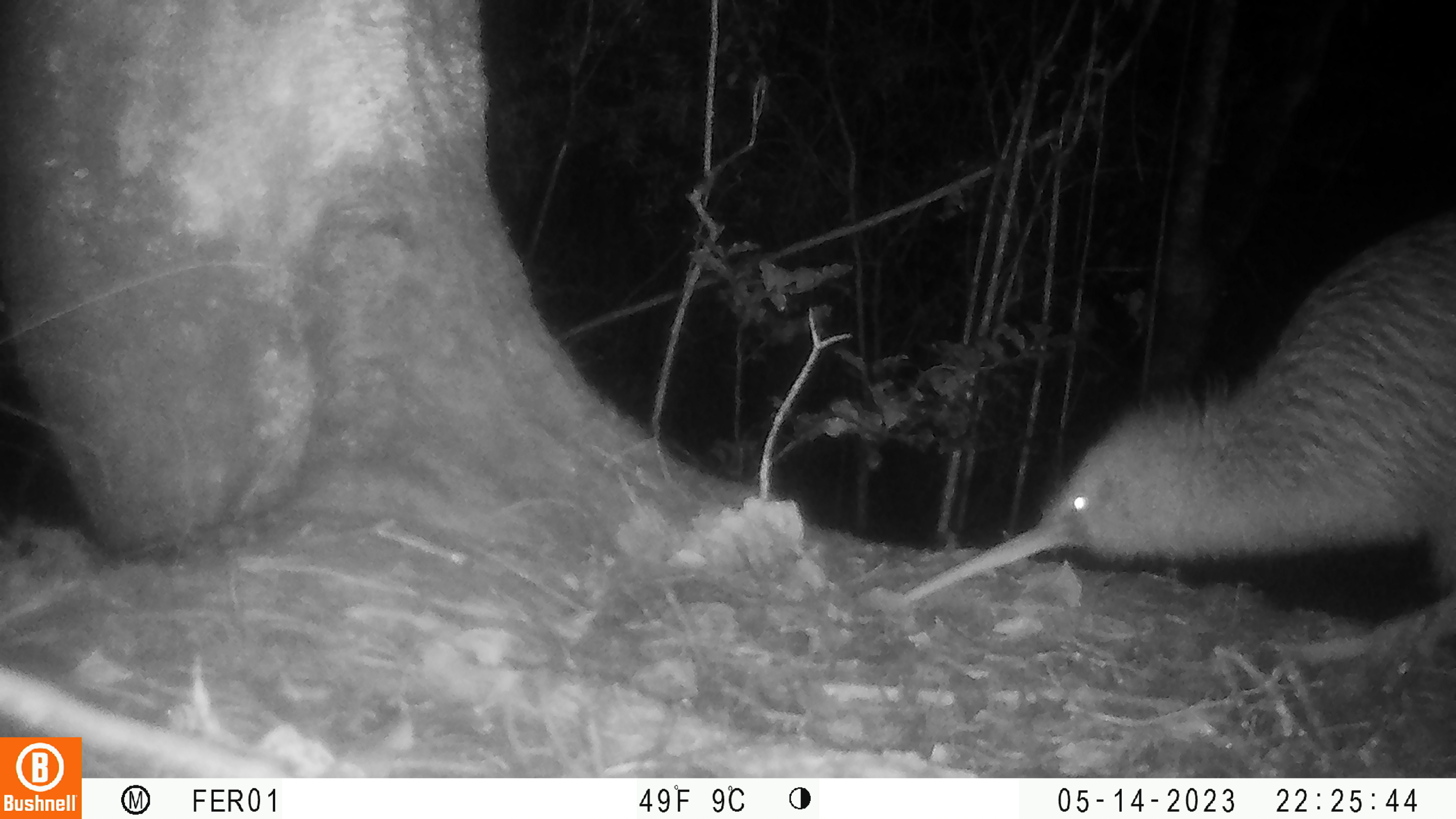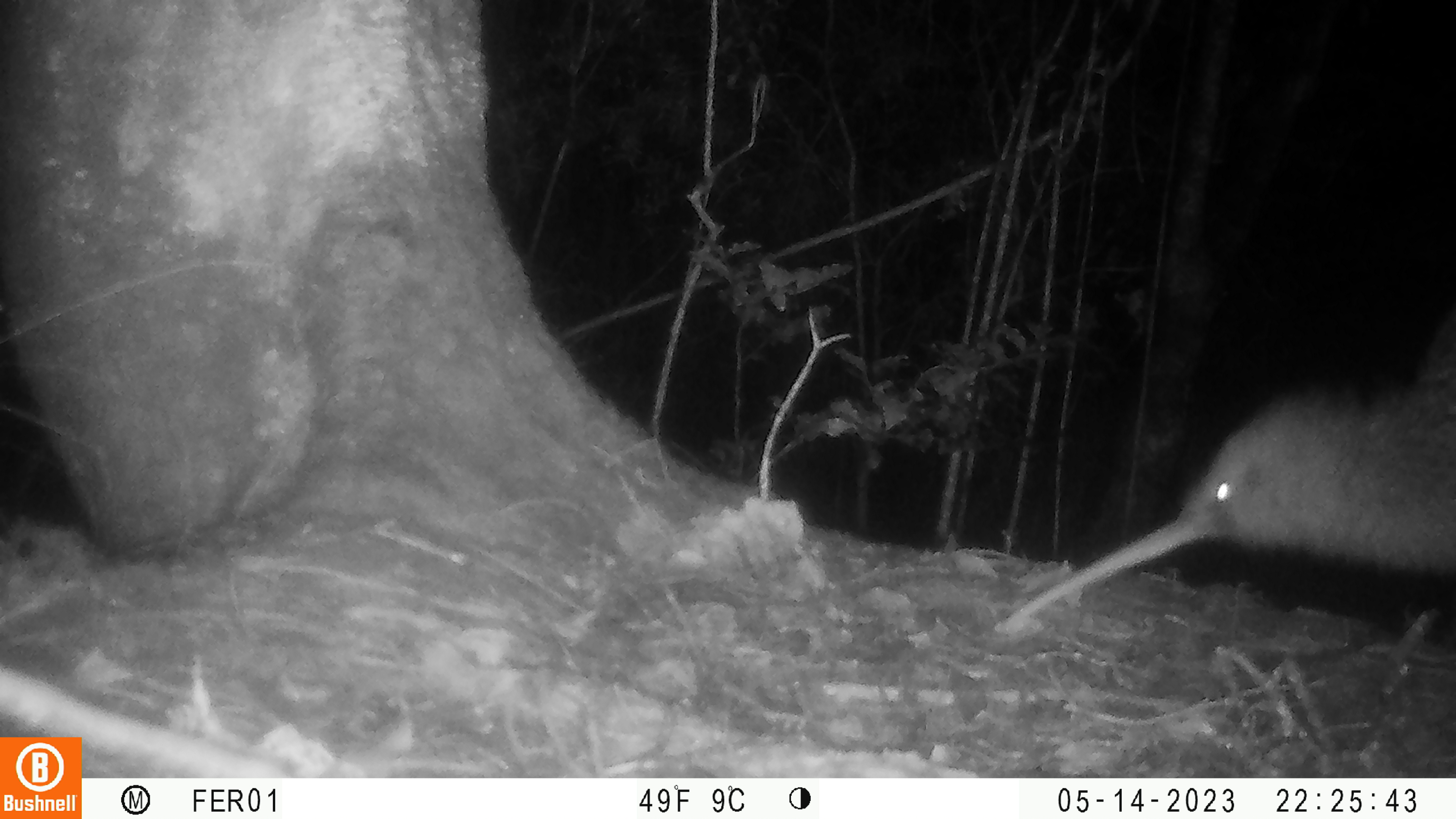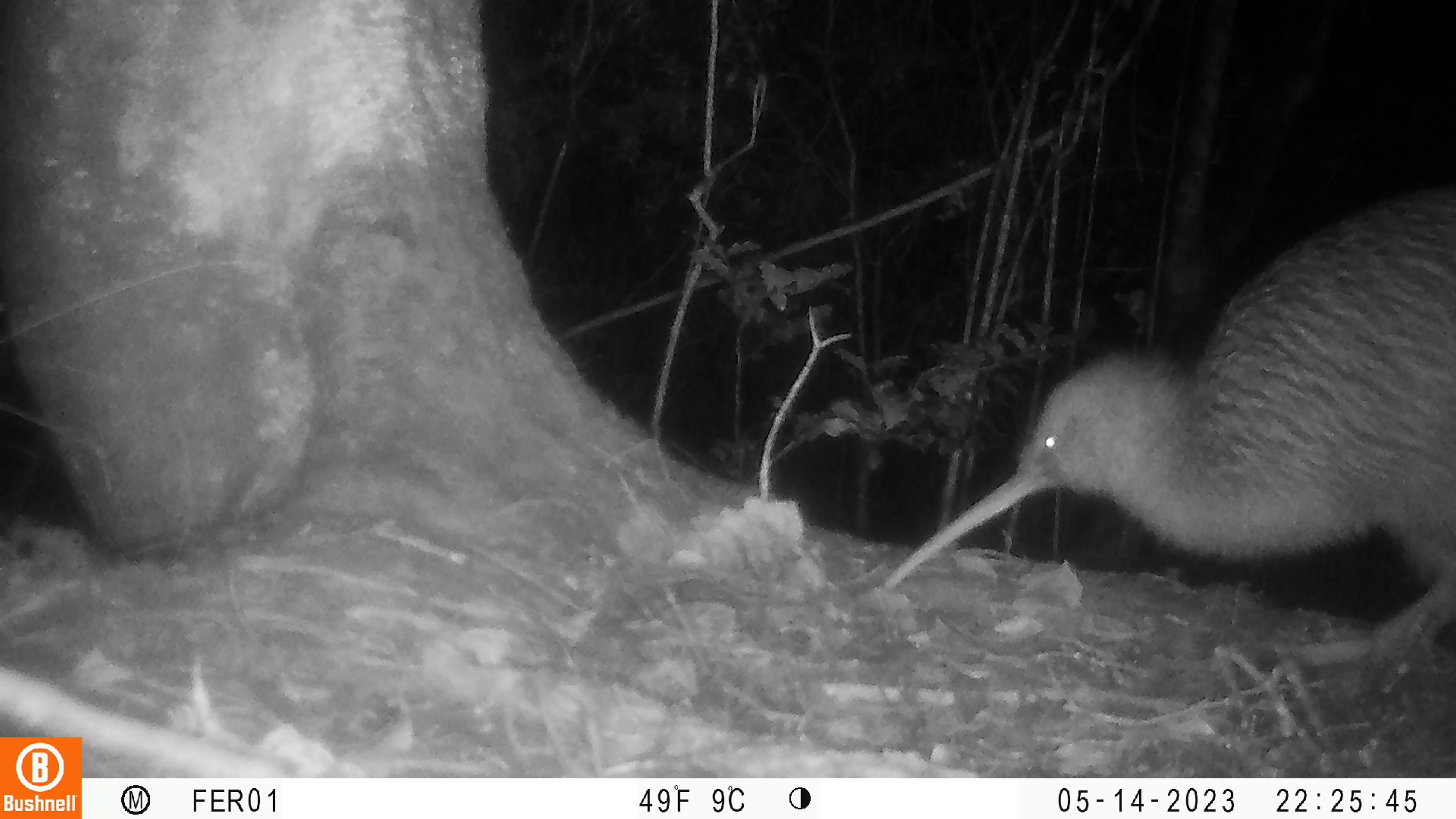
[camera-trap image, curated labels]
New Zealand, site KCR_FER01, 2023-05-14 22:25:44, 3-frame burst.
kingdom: Animalia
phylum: Chordata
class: Aves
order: Apterygiformes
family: Apterygidae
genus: Apteryx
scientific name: Apteryx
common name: kiwi